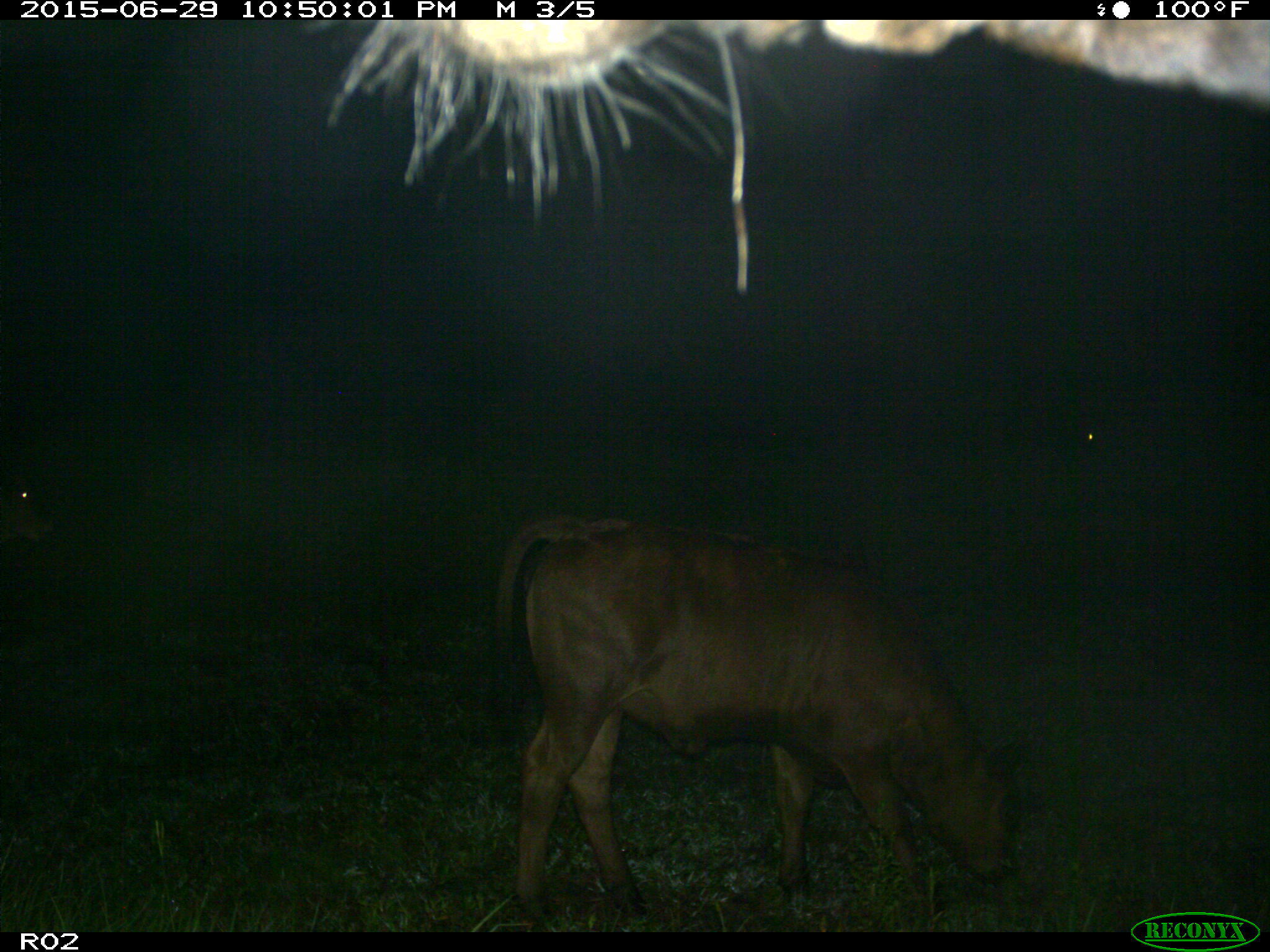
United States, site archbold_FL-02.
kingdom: Animalia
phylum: Chordata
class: Mammalia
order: Artiodactyla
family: Bovidae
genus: Bos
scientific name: Bos taurus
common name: domestic cow